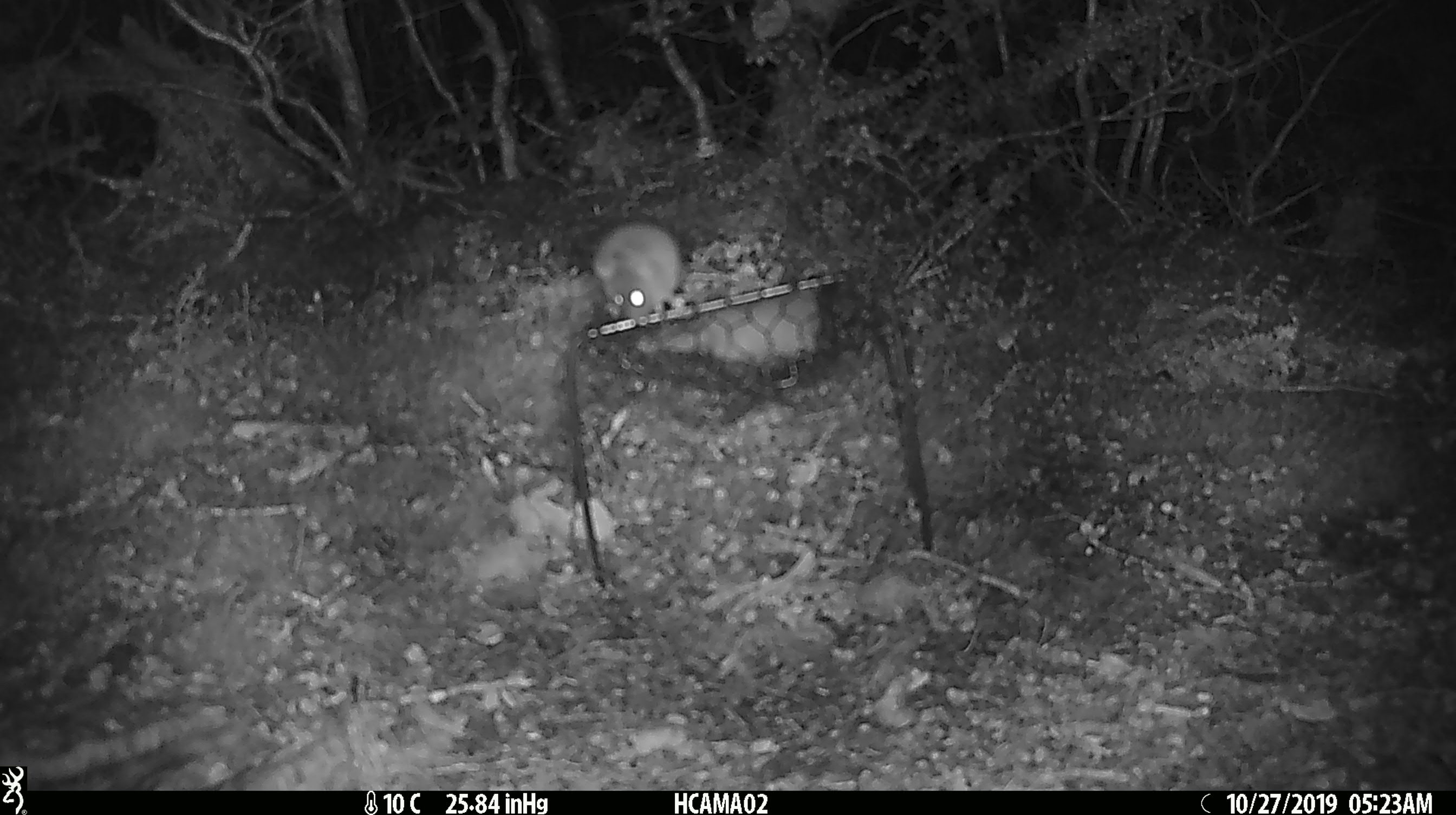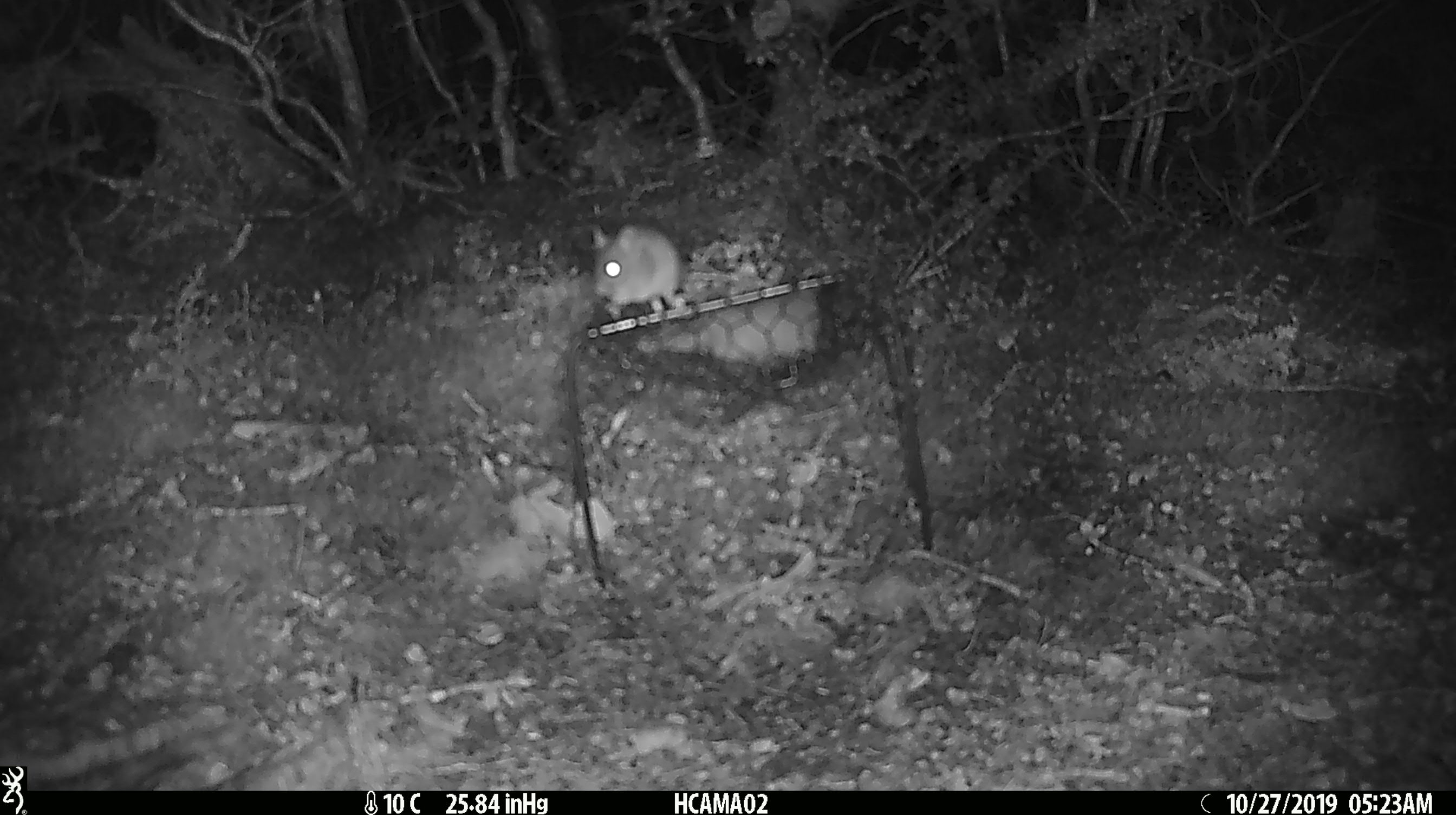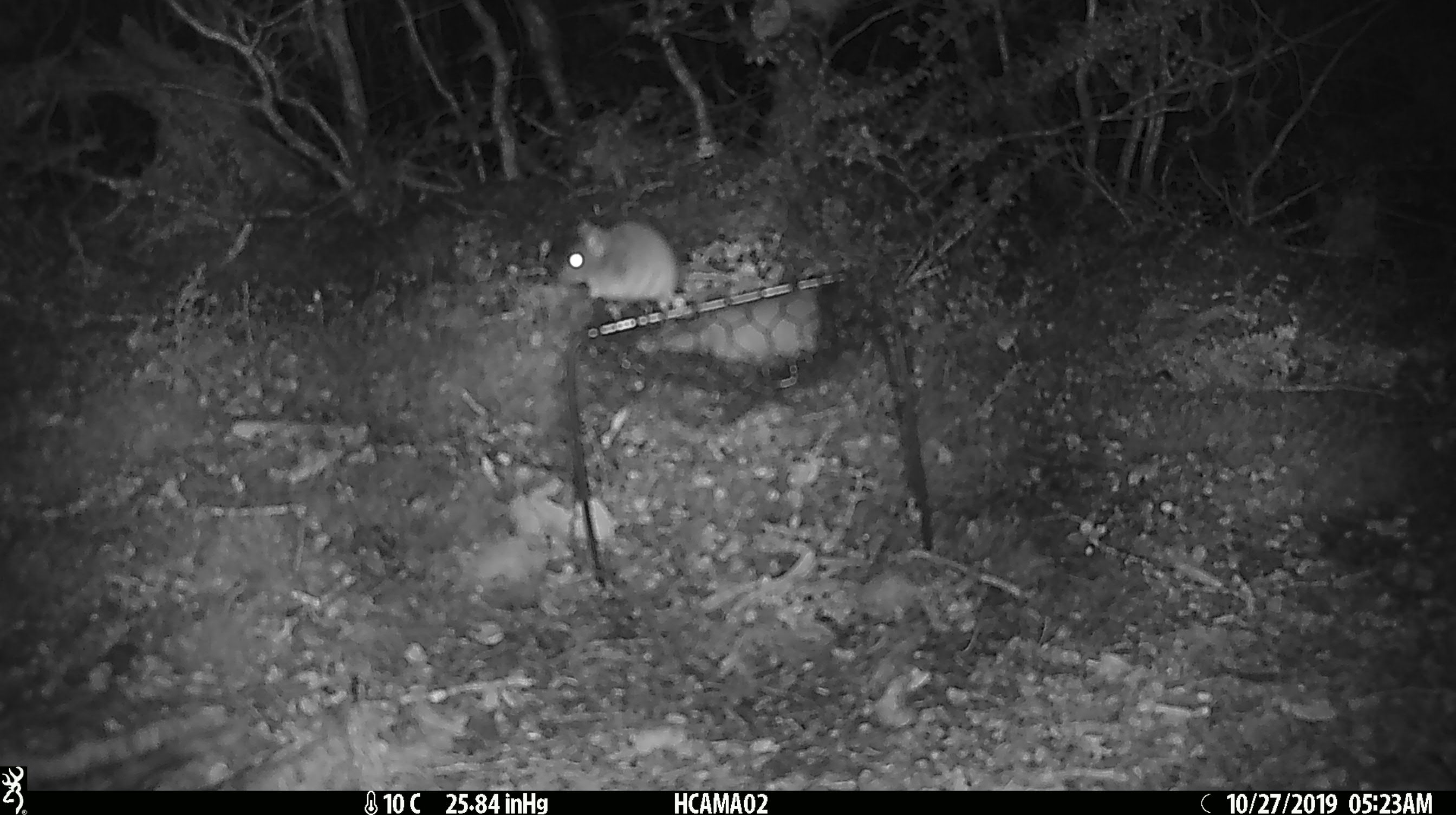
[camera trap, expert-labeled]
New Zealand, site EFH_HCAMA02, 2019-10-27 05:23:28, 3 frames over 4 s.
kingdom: Animalia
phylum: Chordata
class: Mammalia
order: Rodentia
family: Muridae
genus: Mus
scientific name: Mus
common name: mouse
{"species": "mouse (Mus)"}